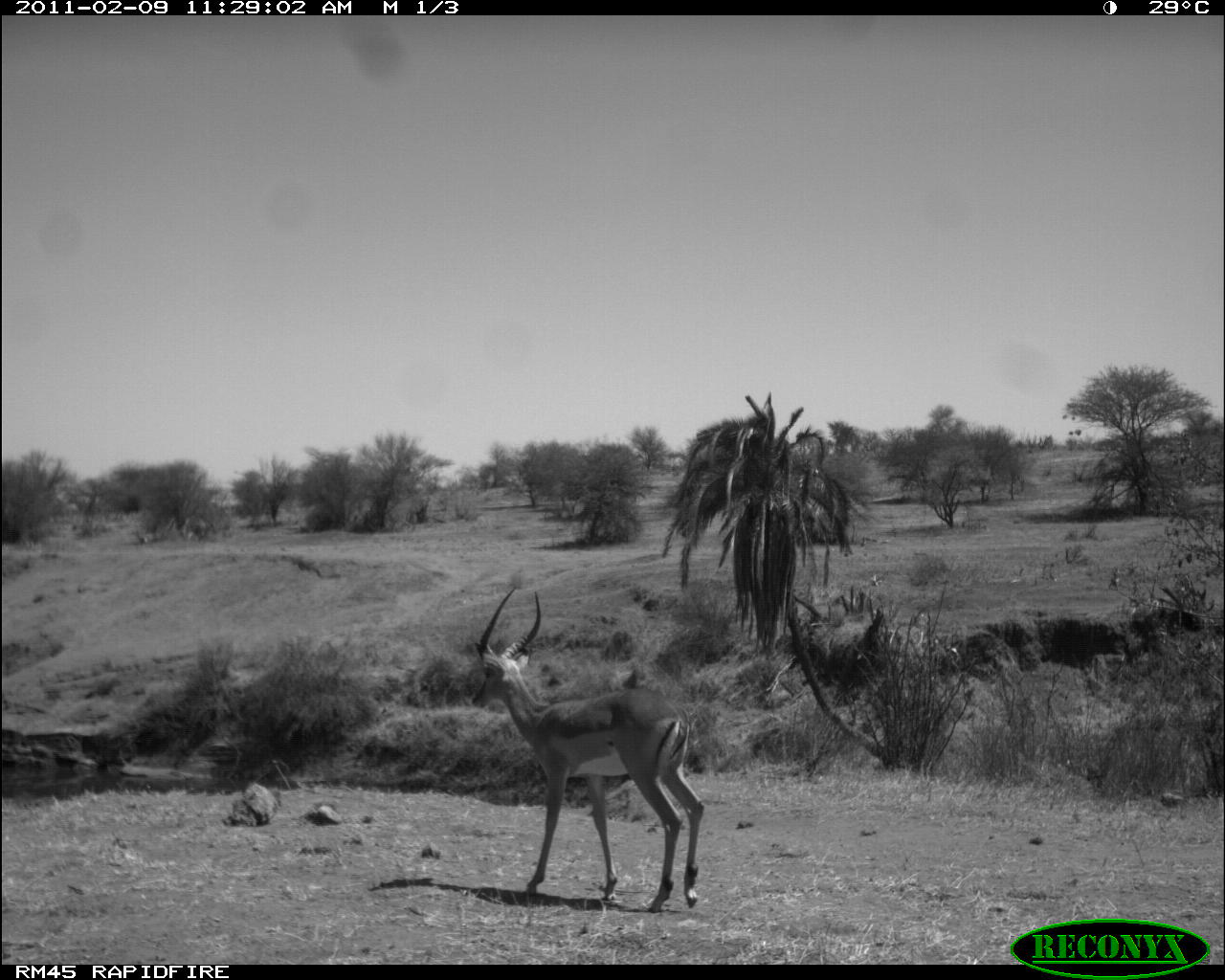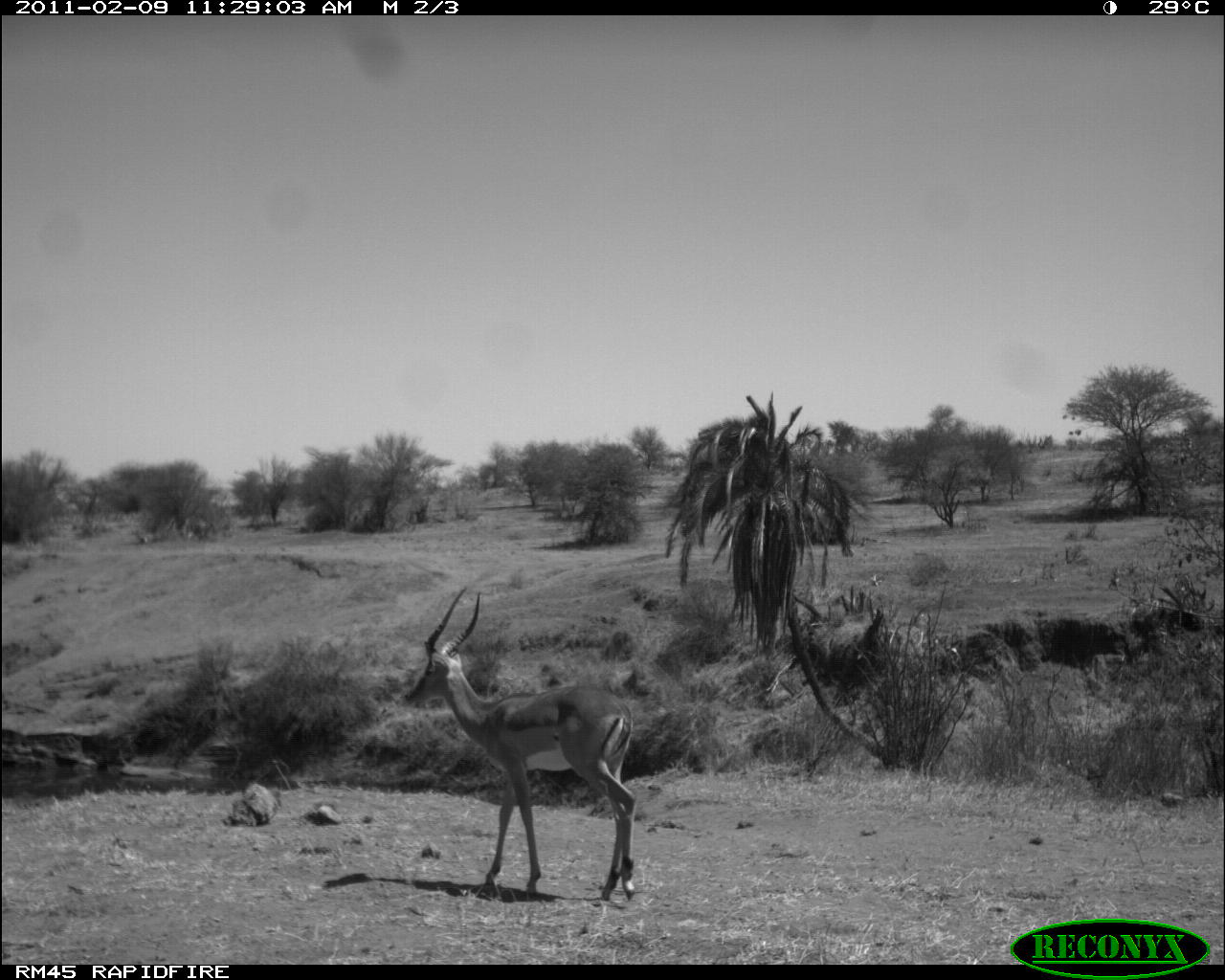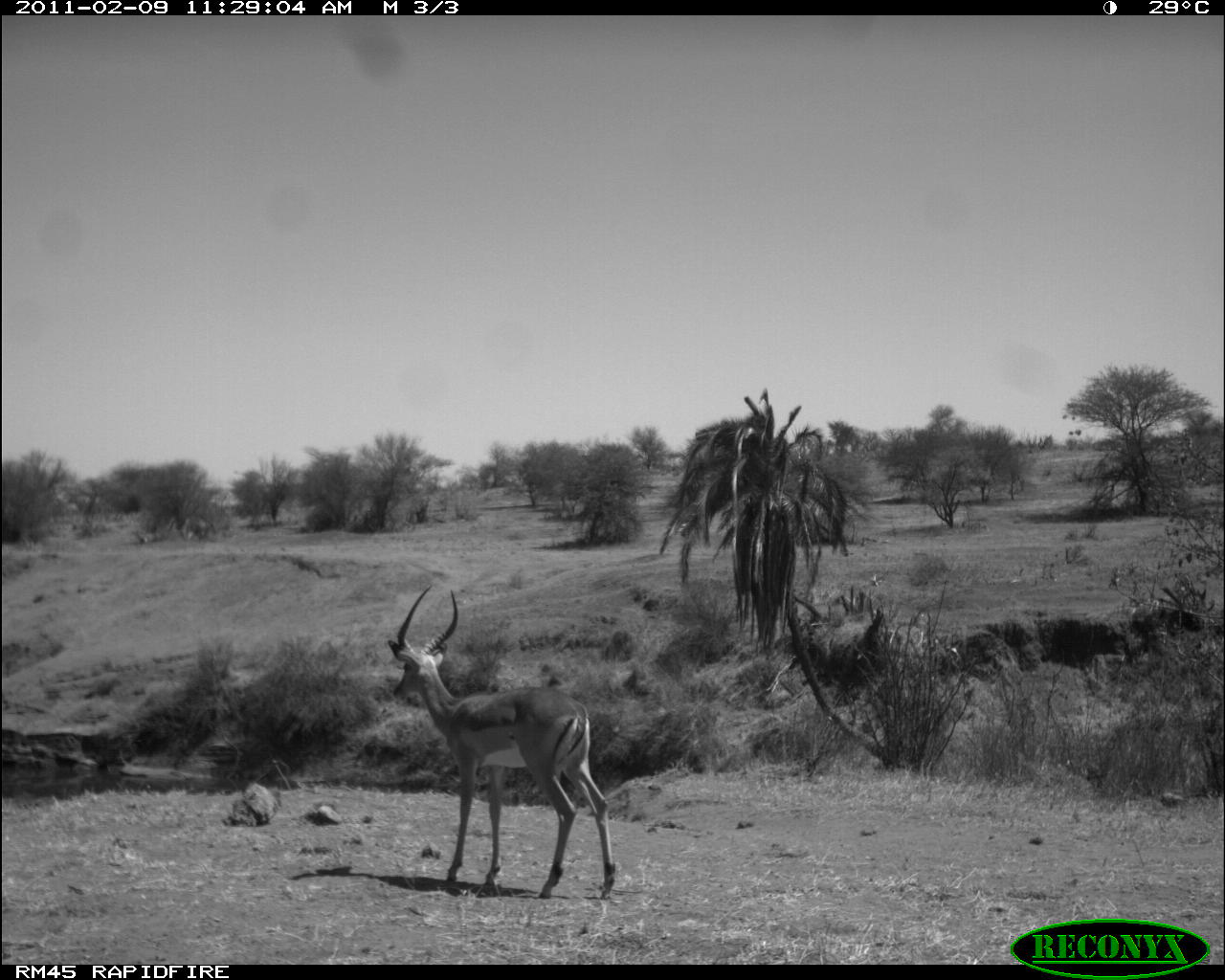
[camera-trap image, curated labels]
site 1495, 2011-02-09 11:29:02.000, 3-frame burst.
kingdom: Animalia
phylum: Chordata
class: Mammalia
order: Artiodactyla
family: Bovidae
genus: Aepyceros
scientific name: Aepyceros melampus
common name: impala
Aepyceros melampus (impala), count 1.